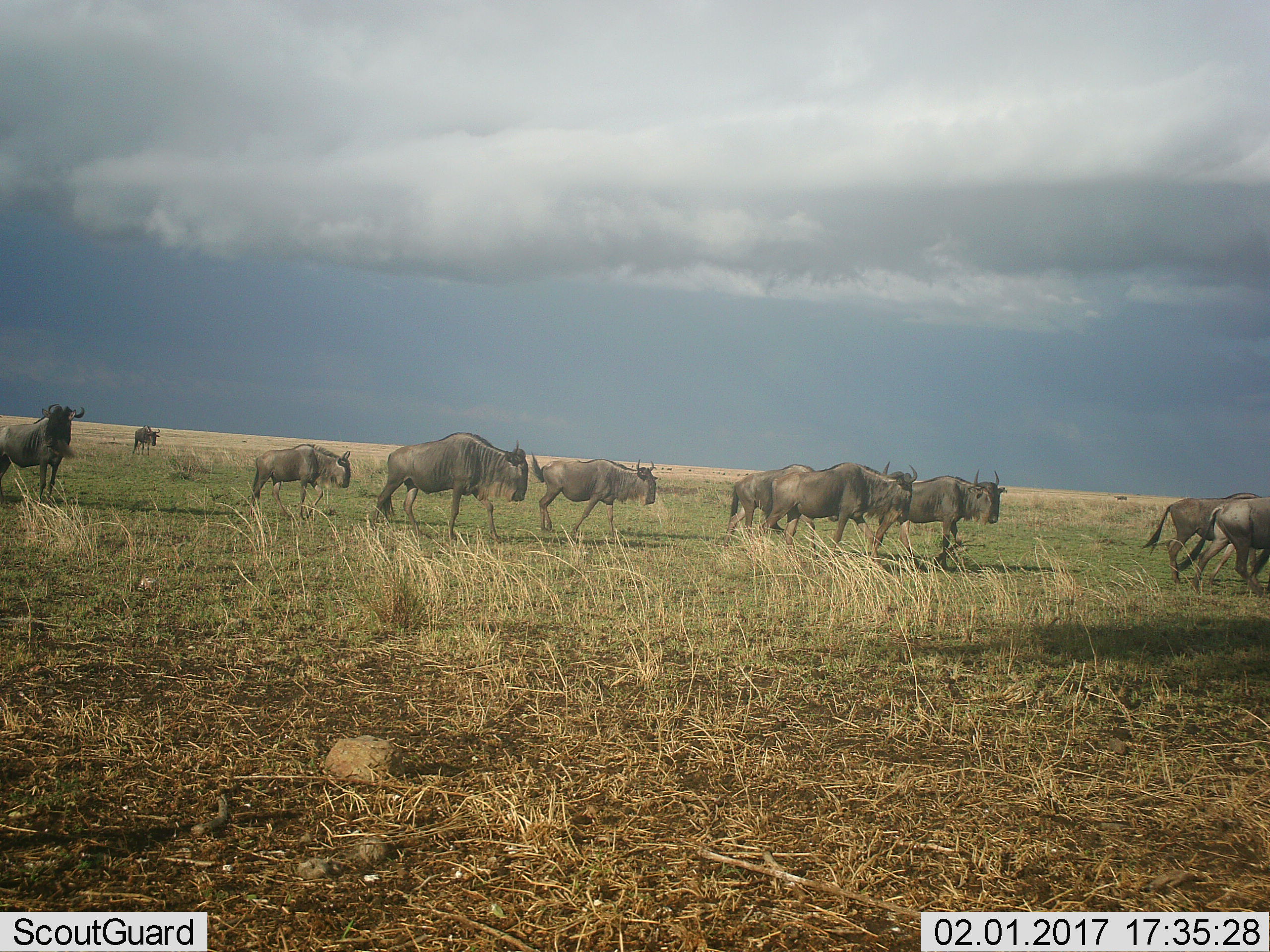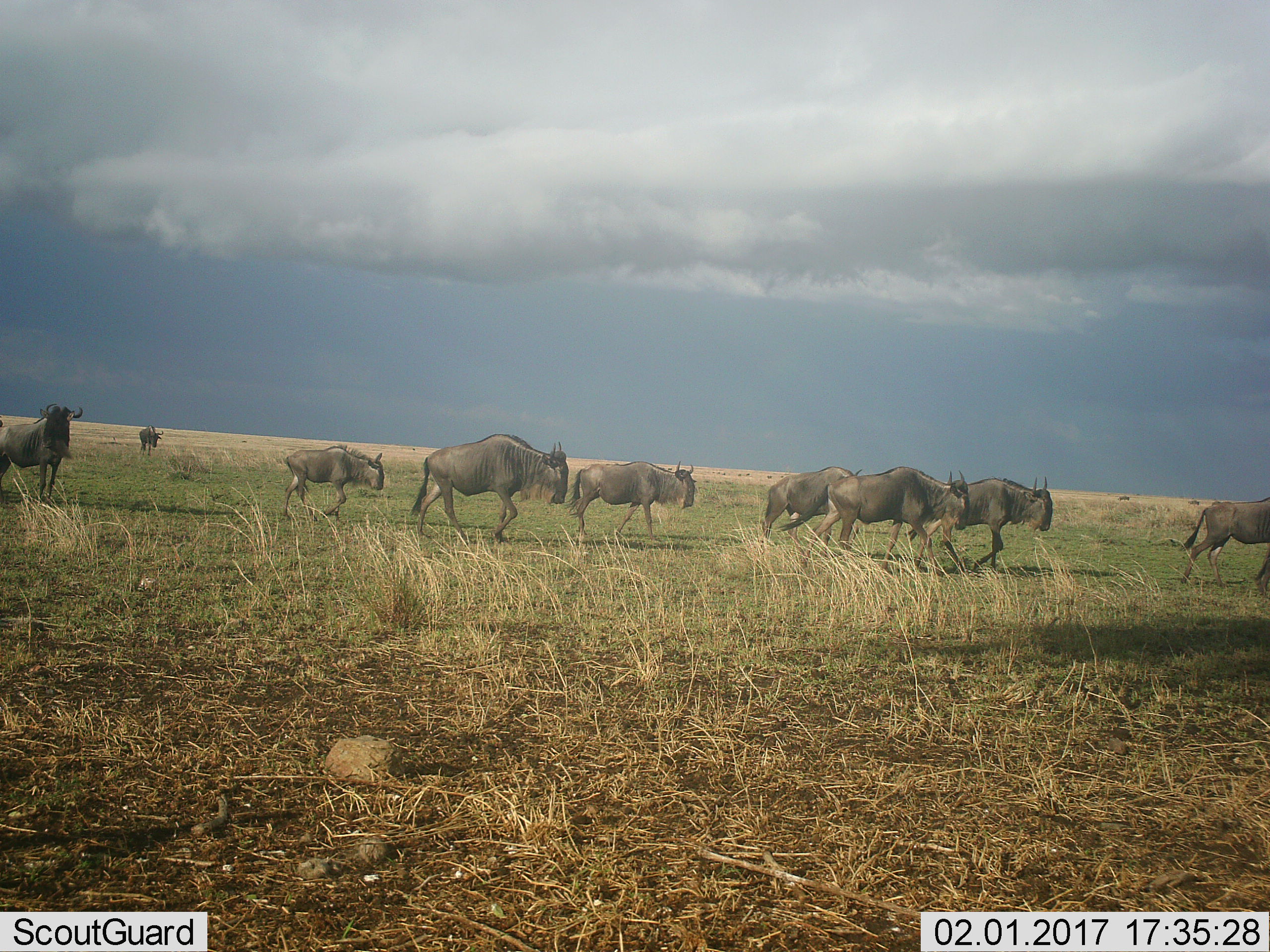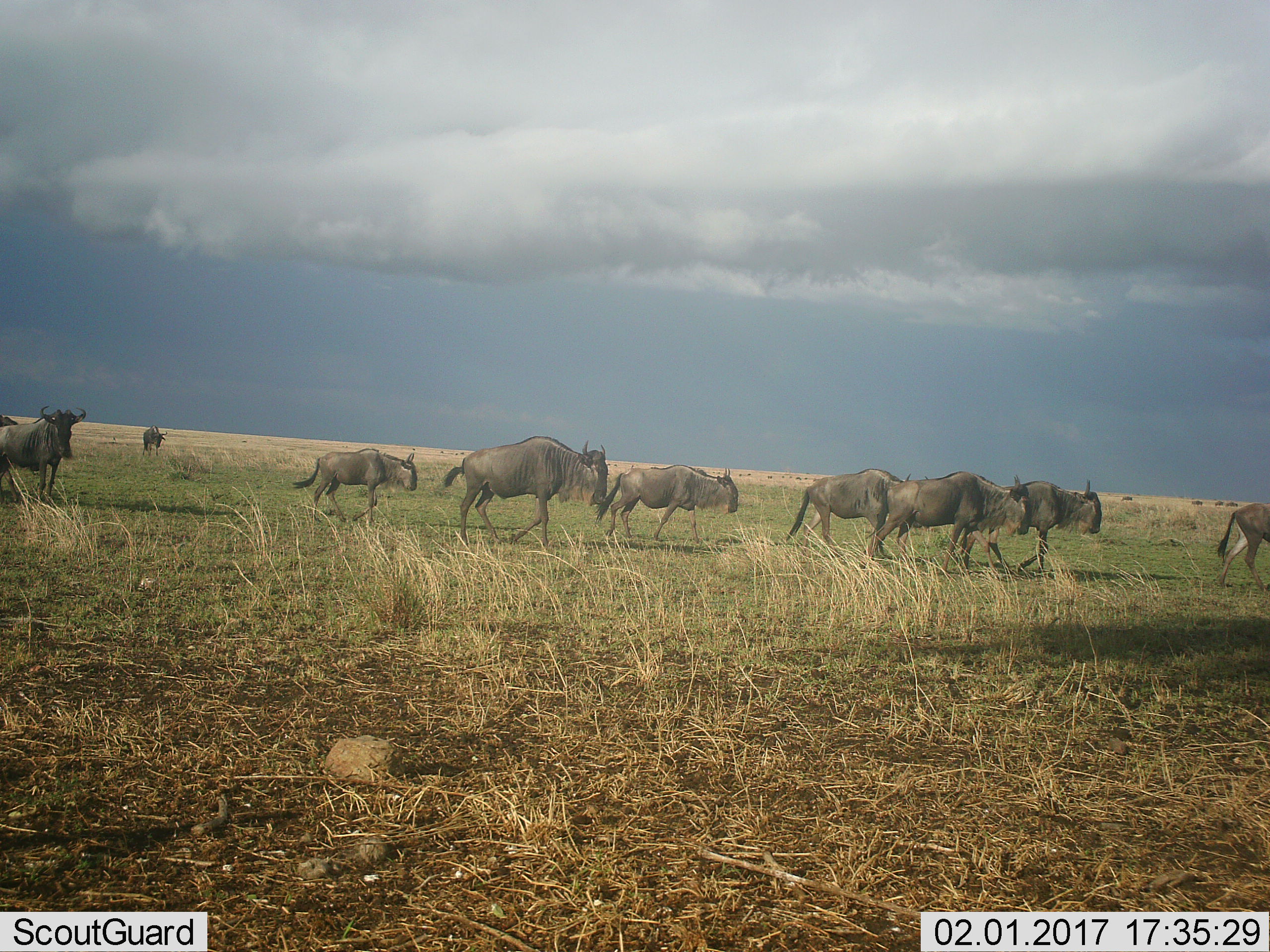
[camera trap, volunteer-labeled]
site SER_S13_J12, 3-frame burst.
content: unidentified animal